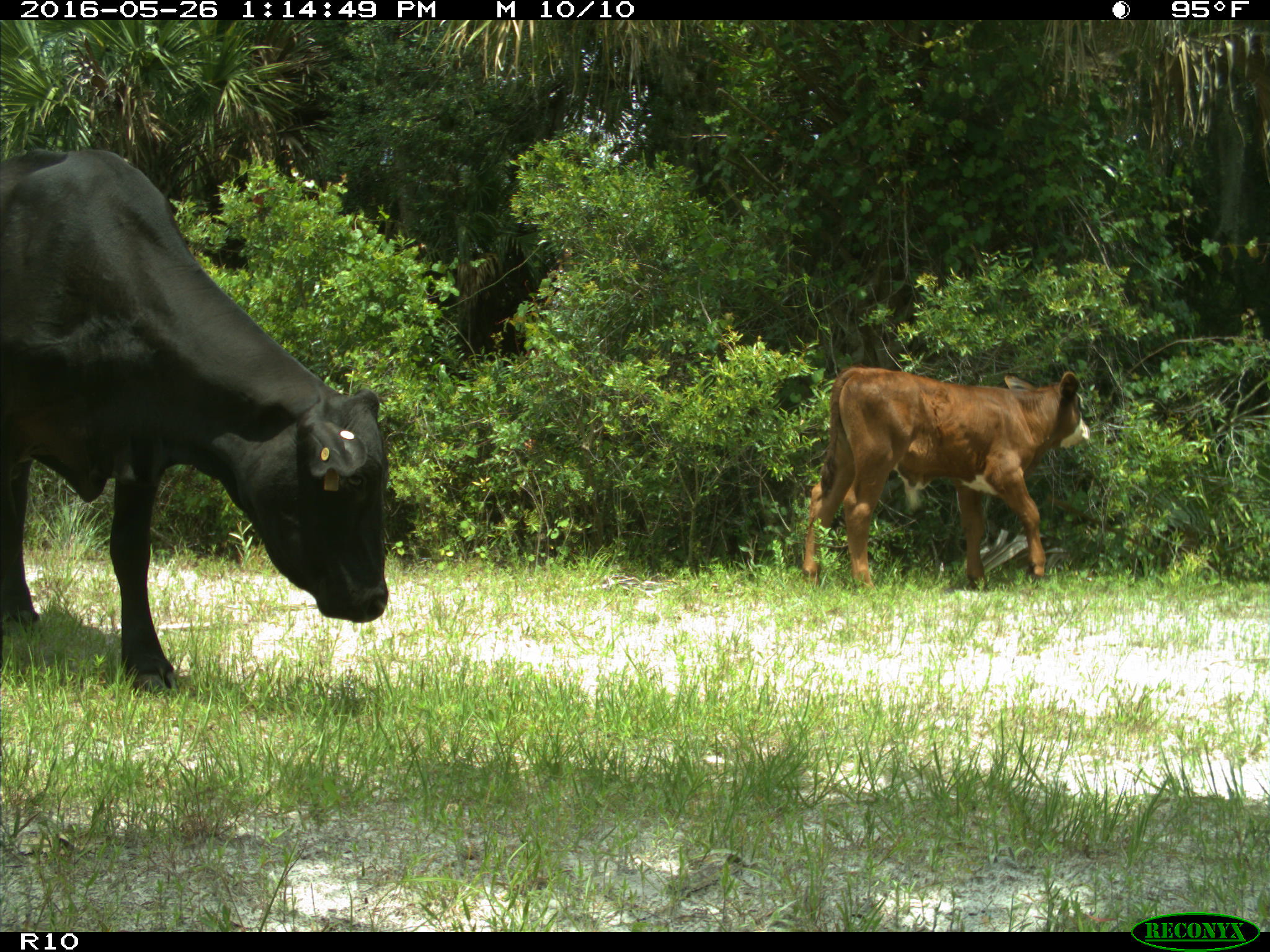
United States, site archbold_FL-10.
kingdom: Animalia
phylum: Chordata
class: Mammalia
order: Artiodactyla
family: Bovidae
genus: Bos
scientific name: Bos taurus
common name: domestic cow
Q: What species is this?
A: Bos taurus (domestic cow).